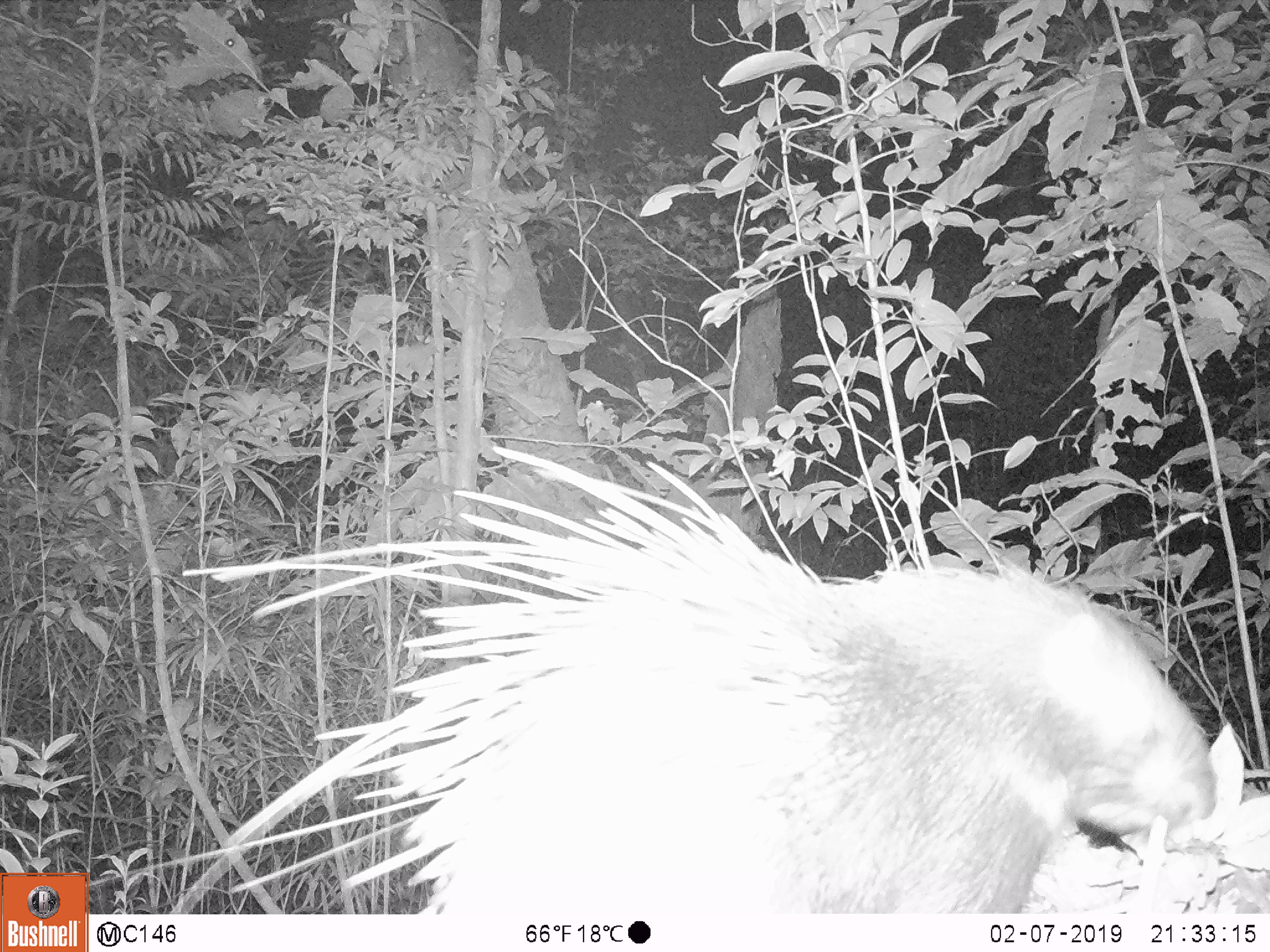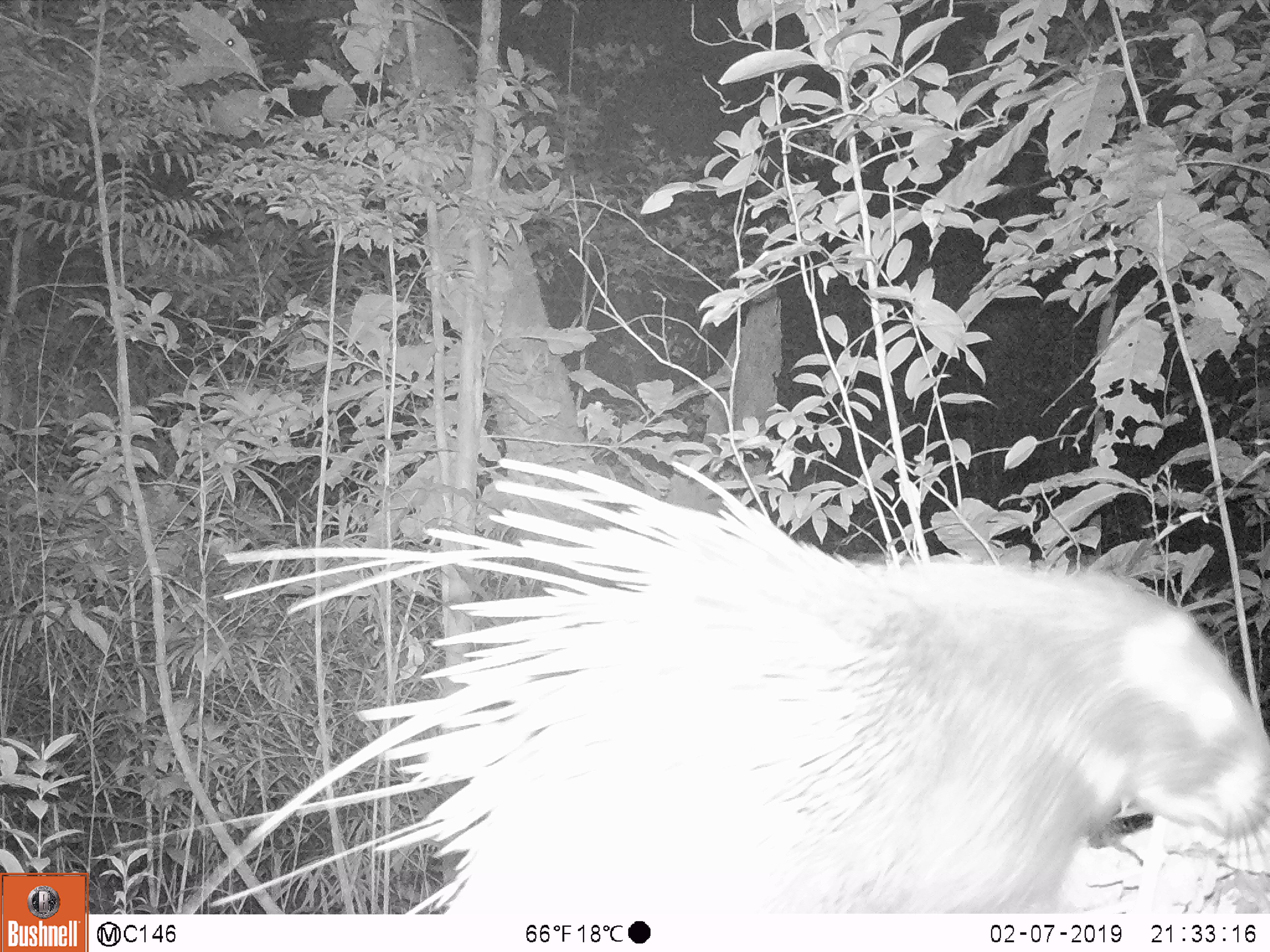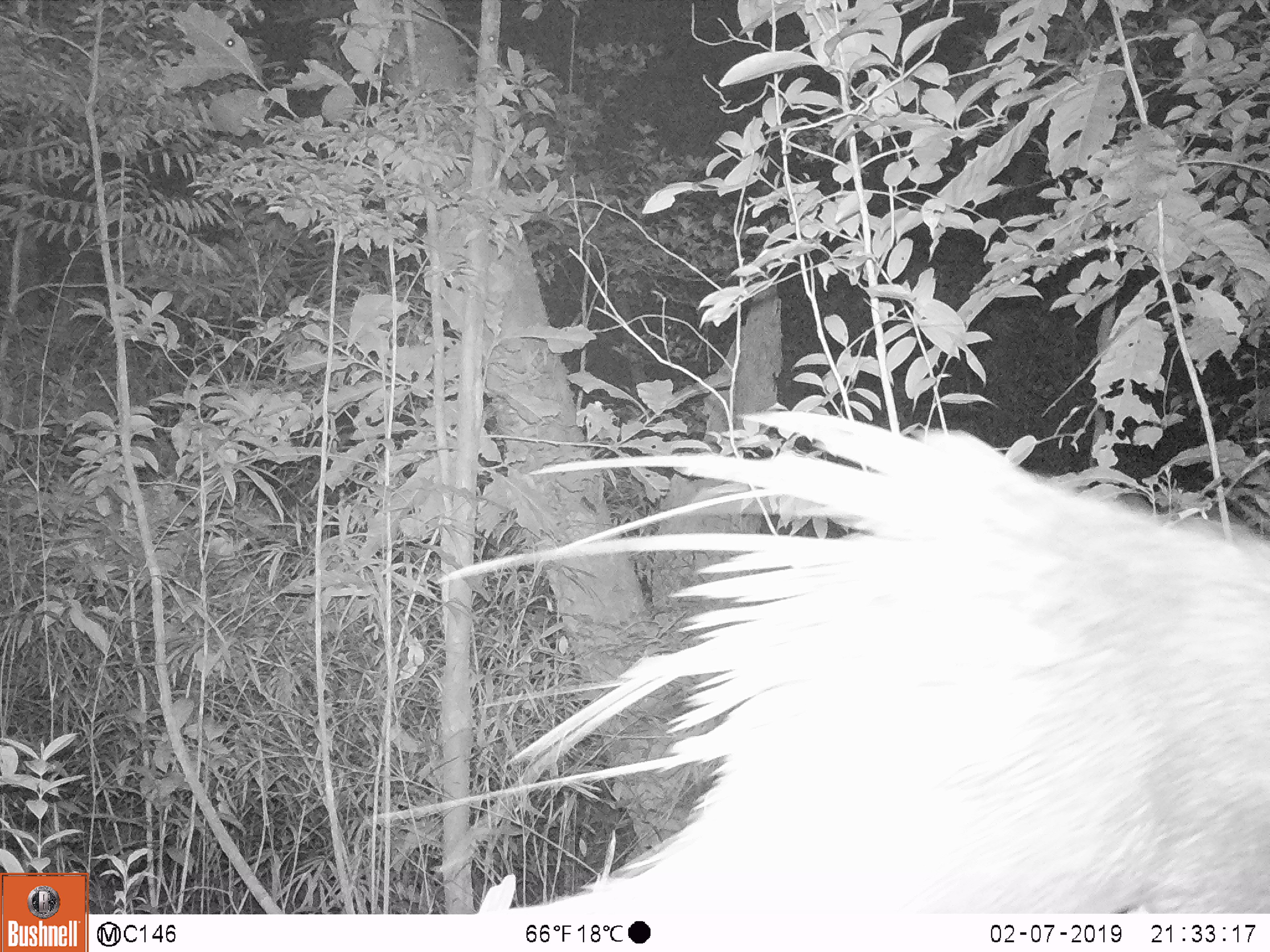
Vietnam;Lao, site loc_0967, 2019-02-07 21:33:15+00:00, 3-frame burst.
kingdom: Animalia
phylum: Chordata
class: Mammalia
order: Rodentia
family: Hystricidae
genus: Hystrix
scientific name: Hystrix brachyura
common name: malayan porcupine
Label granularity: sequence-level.